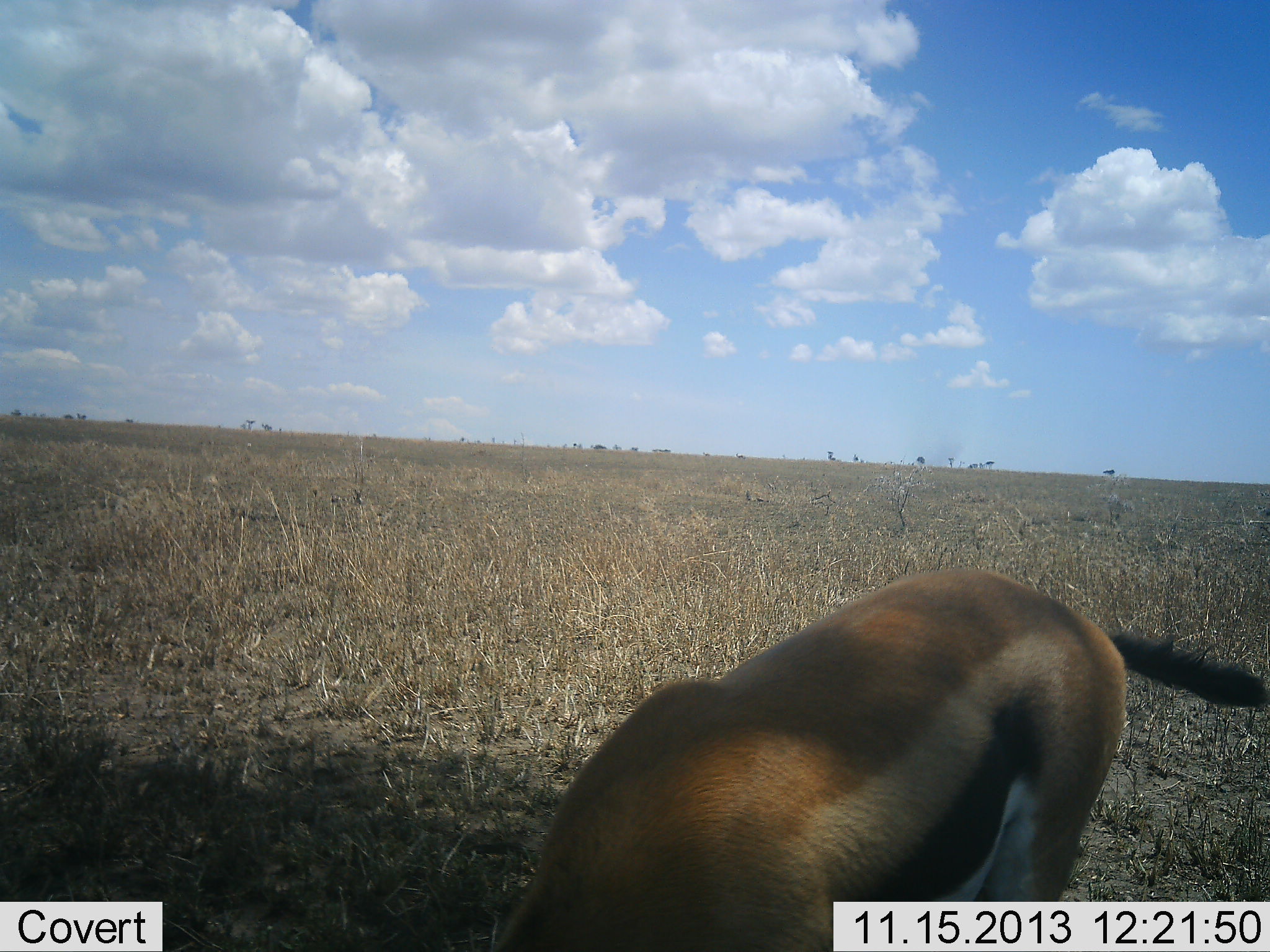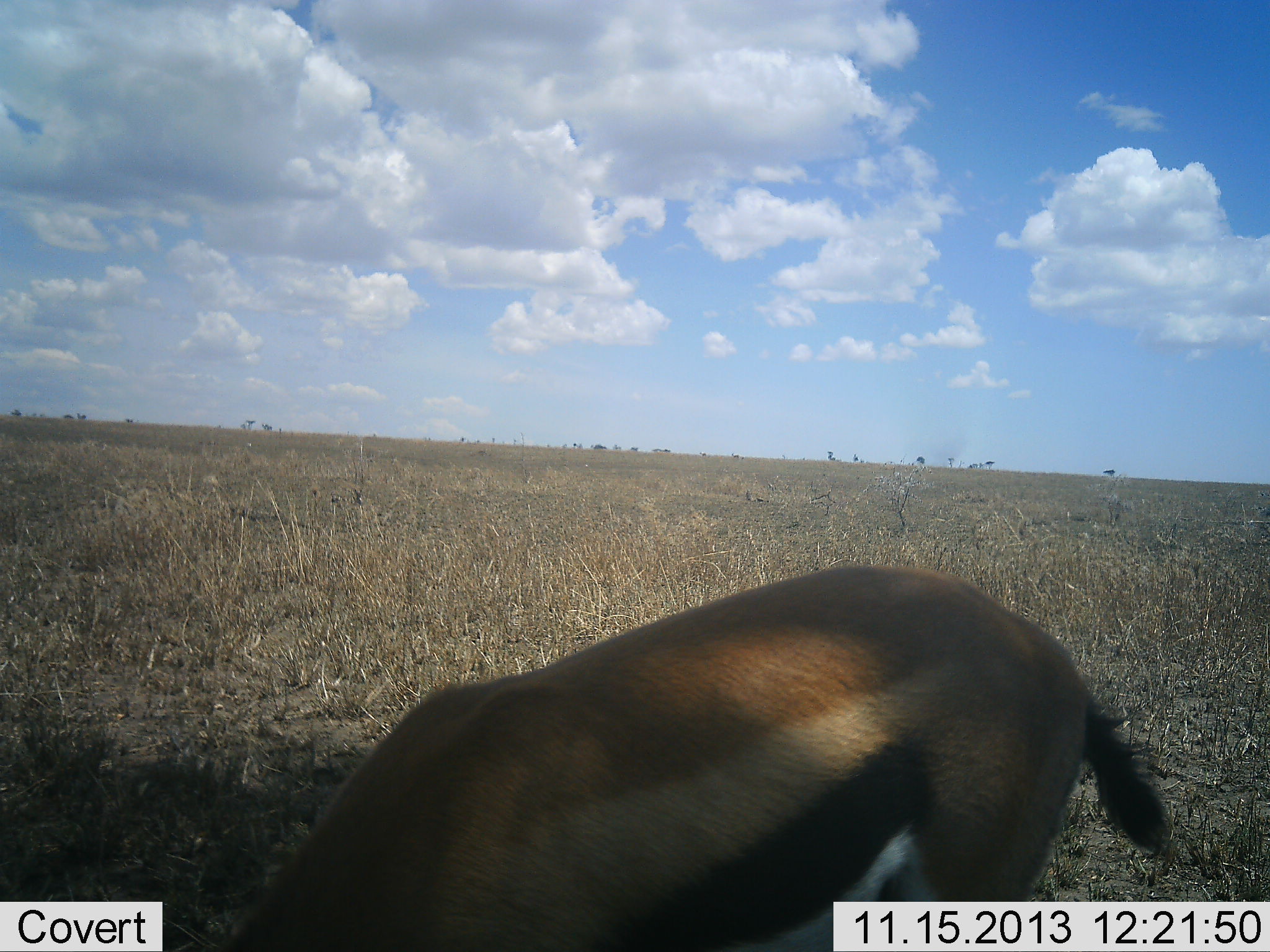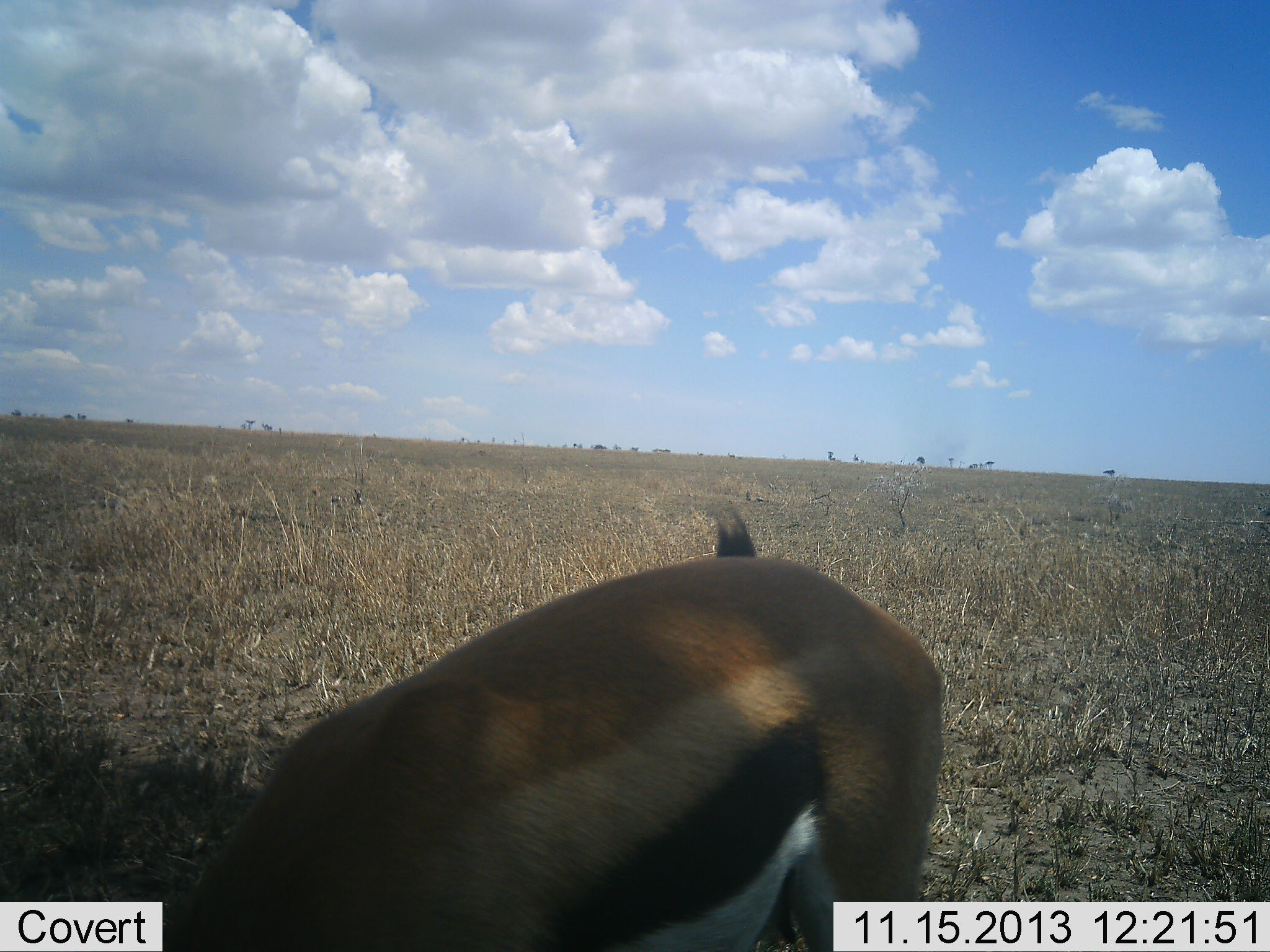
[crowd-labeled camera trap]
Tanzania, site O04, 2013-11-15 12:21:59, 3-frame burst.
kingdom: Animalia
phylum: Chordata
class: Mammalia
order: Artiodactyla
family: Bovidae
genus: Eudorcas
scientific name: Eudorcas thomsonii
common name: thomson's gazelle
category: gazellethomsons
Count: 1.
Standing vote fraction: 20%.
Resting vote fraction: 0%.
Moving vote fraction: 20%.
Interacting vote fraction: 10%.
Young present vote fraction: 0%.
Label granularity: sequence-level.